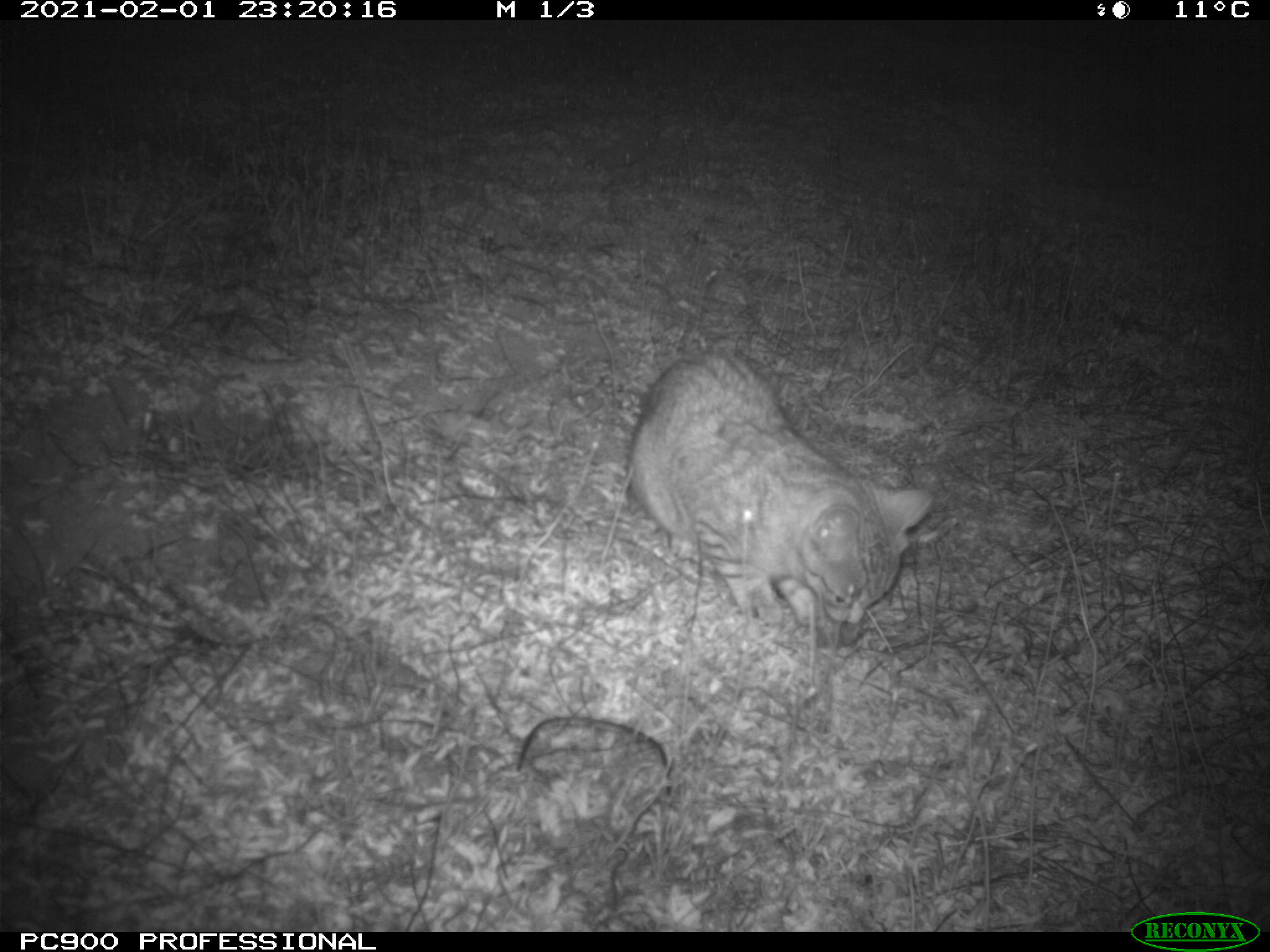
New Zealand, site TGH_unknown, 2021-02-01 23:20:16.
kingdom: Animalia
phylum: Chordata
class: Mammalia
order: Carnivora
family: Felidae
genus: Felis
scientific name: Felis catus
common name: domestic cat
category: cat